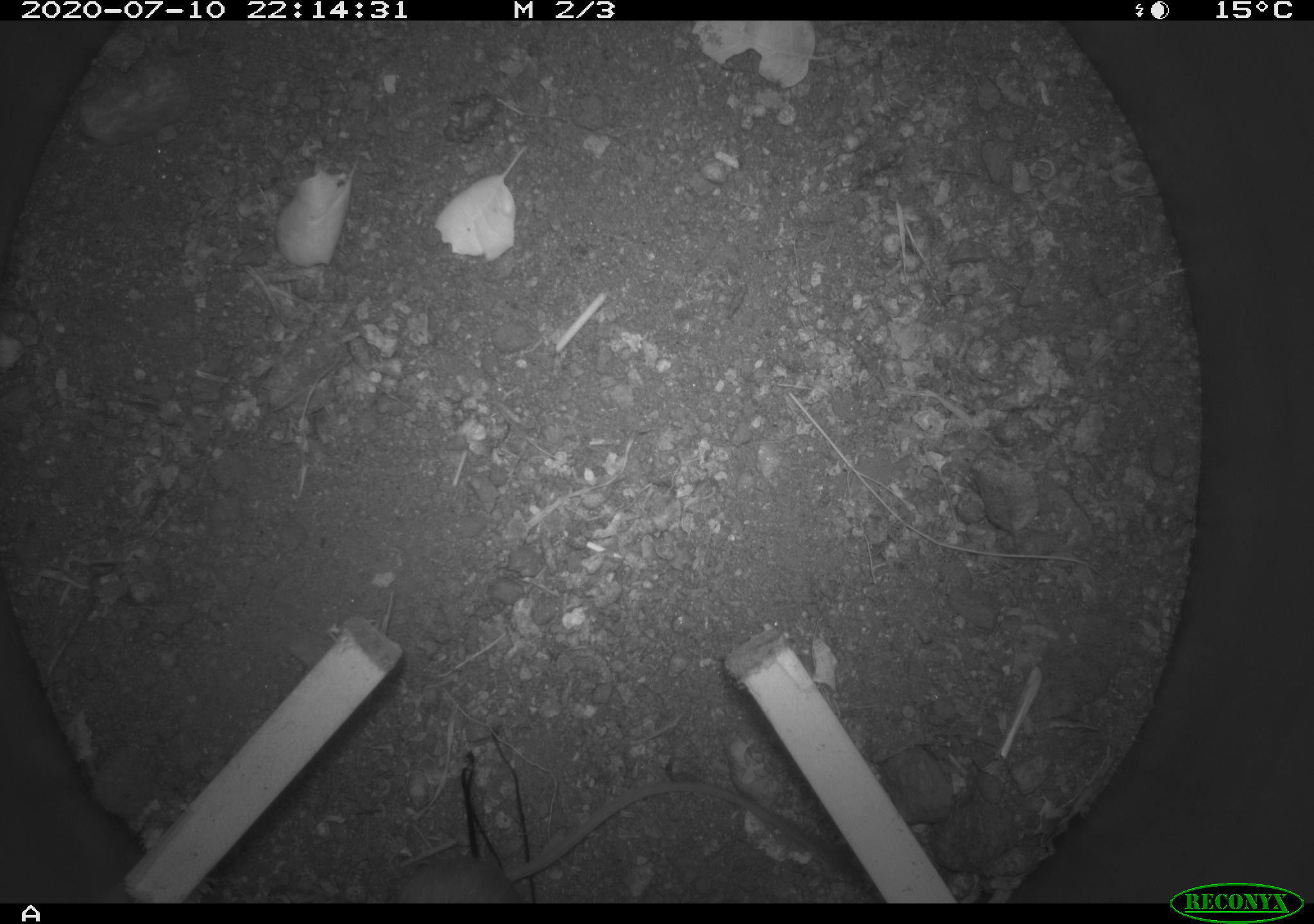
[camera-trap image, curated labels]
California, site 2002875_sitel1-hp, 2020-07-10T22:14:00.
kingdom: Animalia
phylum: Chordata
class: Mammalia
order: Rodentia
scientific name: Rodentia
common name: rodent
Rodent (Rodentia).